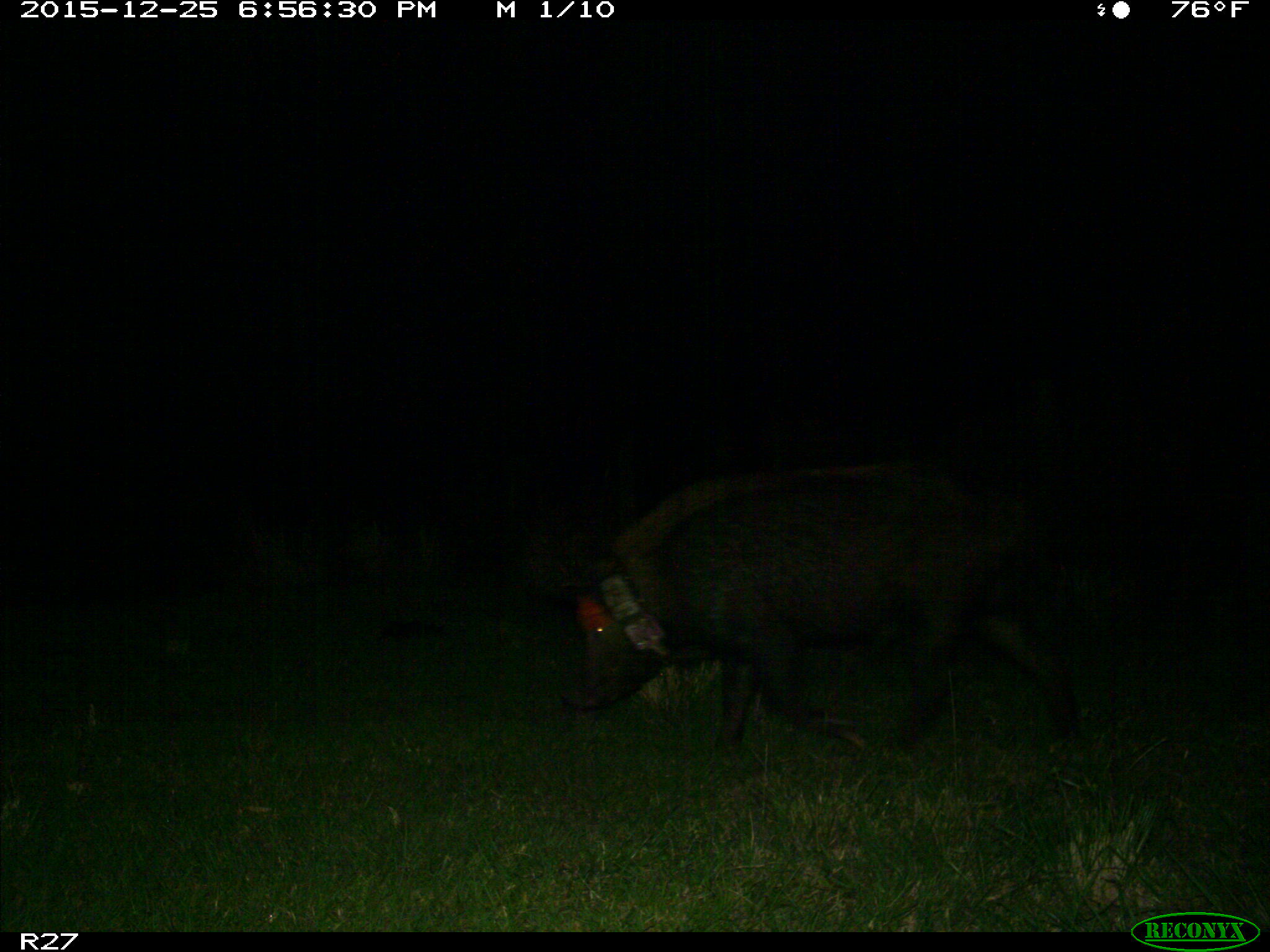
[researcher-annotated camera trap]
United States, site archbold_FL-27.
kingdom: Animalia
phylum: Chordata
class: Mammalia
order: Artiodactyla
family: Suidae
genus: Sus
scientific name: Sus scrofa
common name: wild boar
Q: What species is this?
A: Sus scrofa (wild boar).